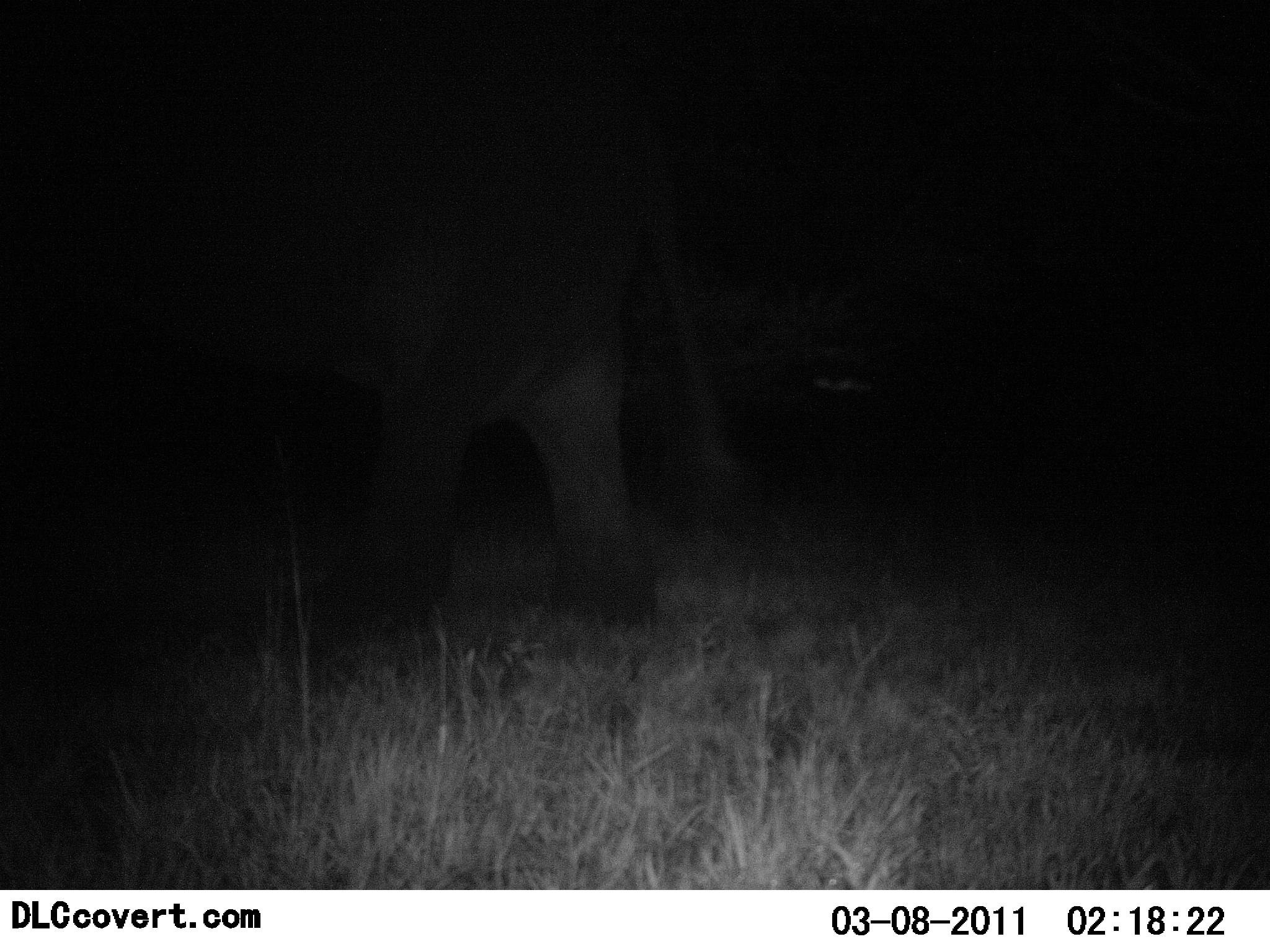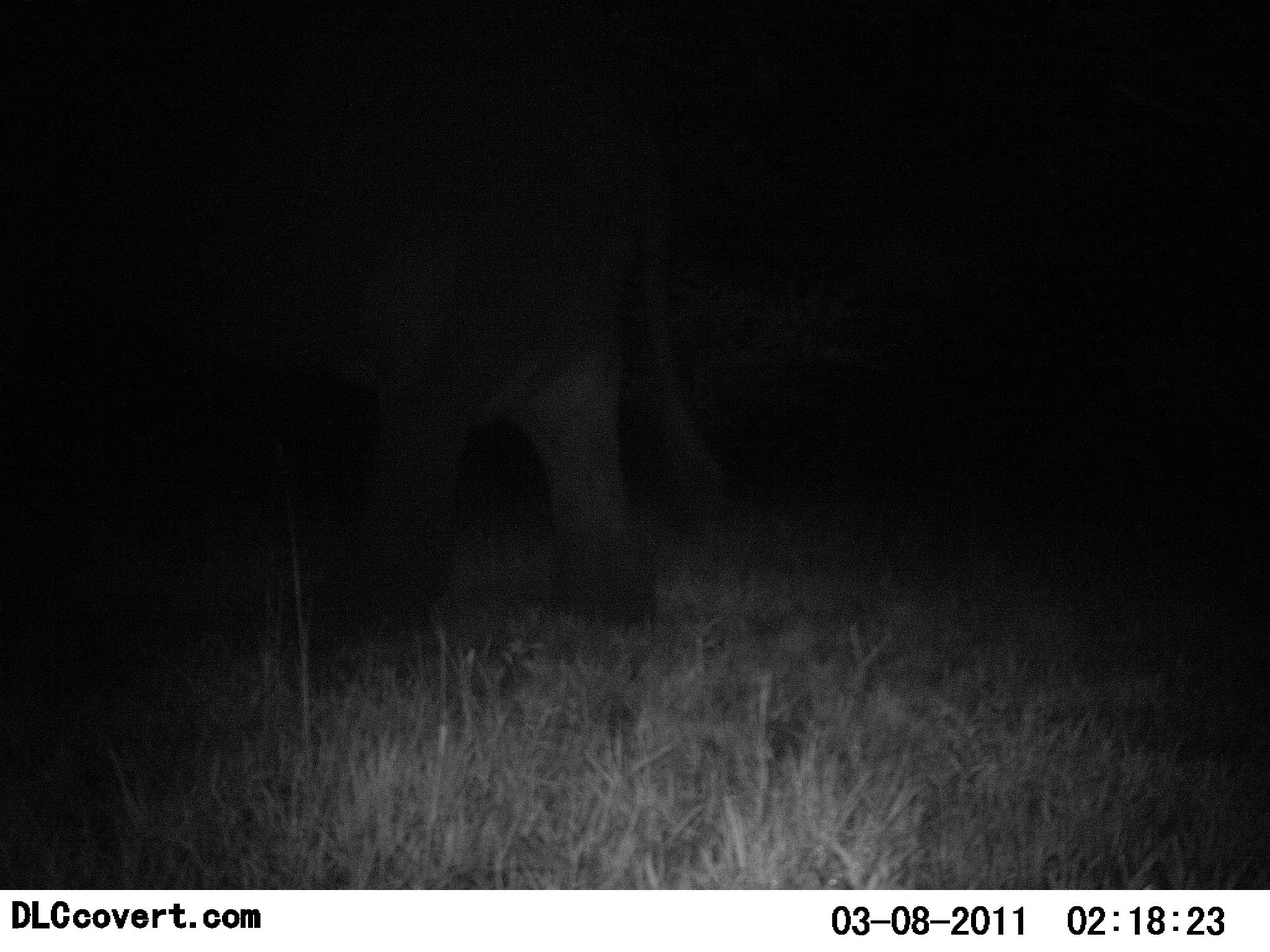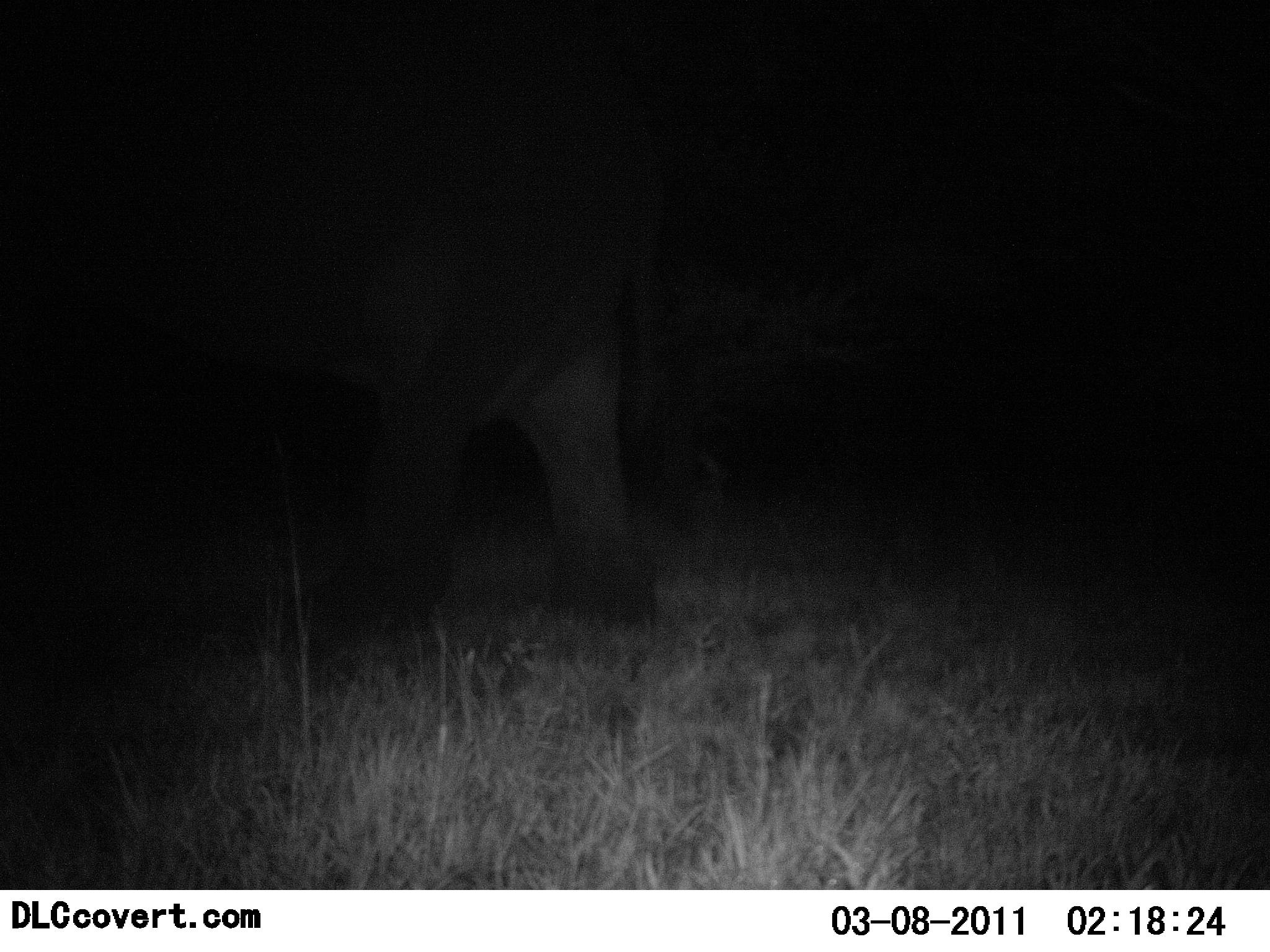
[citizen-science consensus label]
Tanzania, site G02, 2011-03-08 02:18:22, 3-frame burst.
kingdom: Animalia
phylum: Chordata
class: Mammalia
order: Proboscidea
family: Elephantidae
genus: Loxodonta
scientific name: Loxodonta africana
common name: african bush elephant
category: elephant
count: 1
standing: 90%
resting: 0%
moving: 10%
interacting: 0%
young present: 0%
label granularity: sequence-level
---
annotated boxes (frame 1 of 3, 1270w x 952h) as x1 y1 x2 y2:
animal: 0 1 766 671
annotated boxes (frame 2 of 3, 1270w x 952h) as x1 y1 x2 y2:
animal: 0 3 738 688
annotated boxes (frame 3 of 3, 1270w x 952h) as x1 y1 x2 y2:
animal: 0 0 701 698